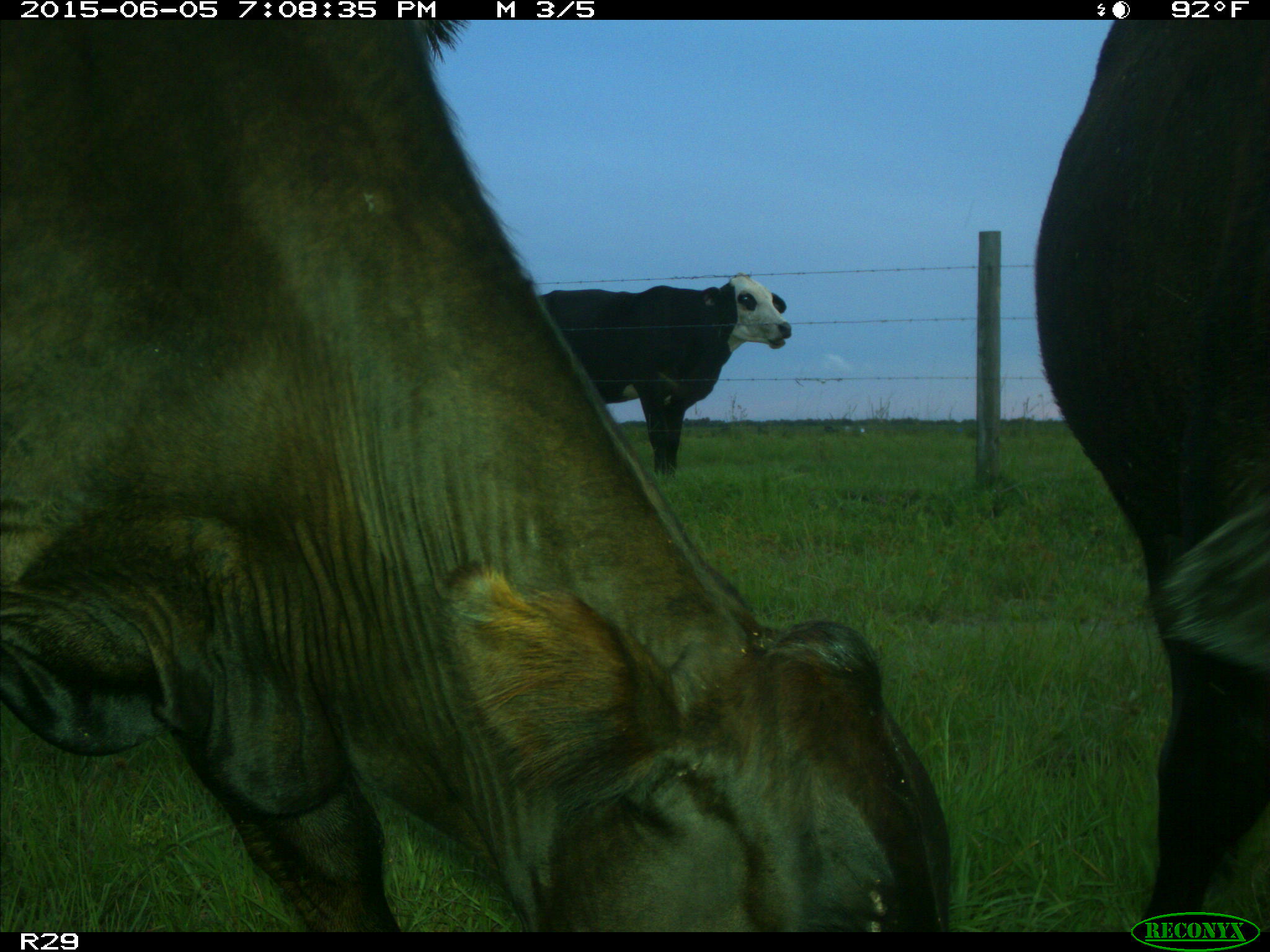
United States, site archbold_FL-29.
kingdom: Animalia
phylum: Chordata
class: Mammalia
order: Artiodactyla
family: Bovidae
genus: Bos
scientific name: Bos taurus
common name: domestic cow